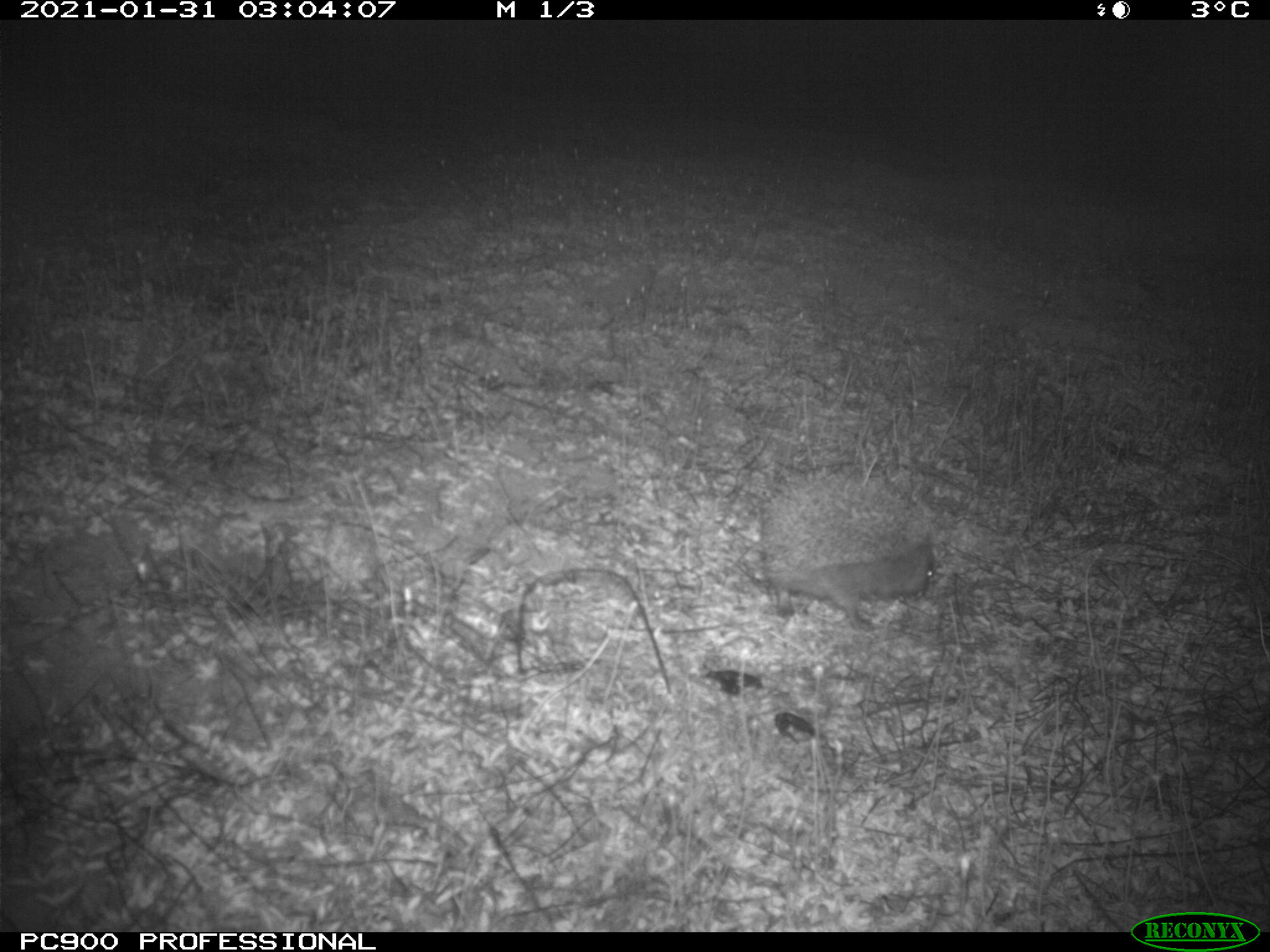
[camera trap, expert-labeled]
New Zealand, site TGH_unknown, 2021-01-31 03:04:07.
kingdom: Animalia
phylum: Chordata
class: Mammalia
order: Eulipotyphla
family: Erinaceidae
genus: Erinaceus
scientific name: Erinaceus europaeus europaeus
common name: european hedgehog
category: hedgehog